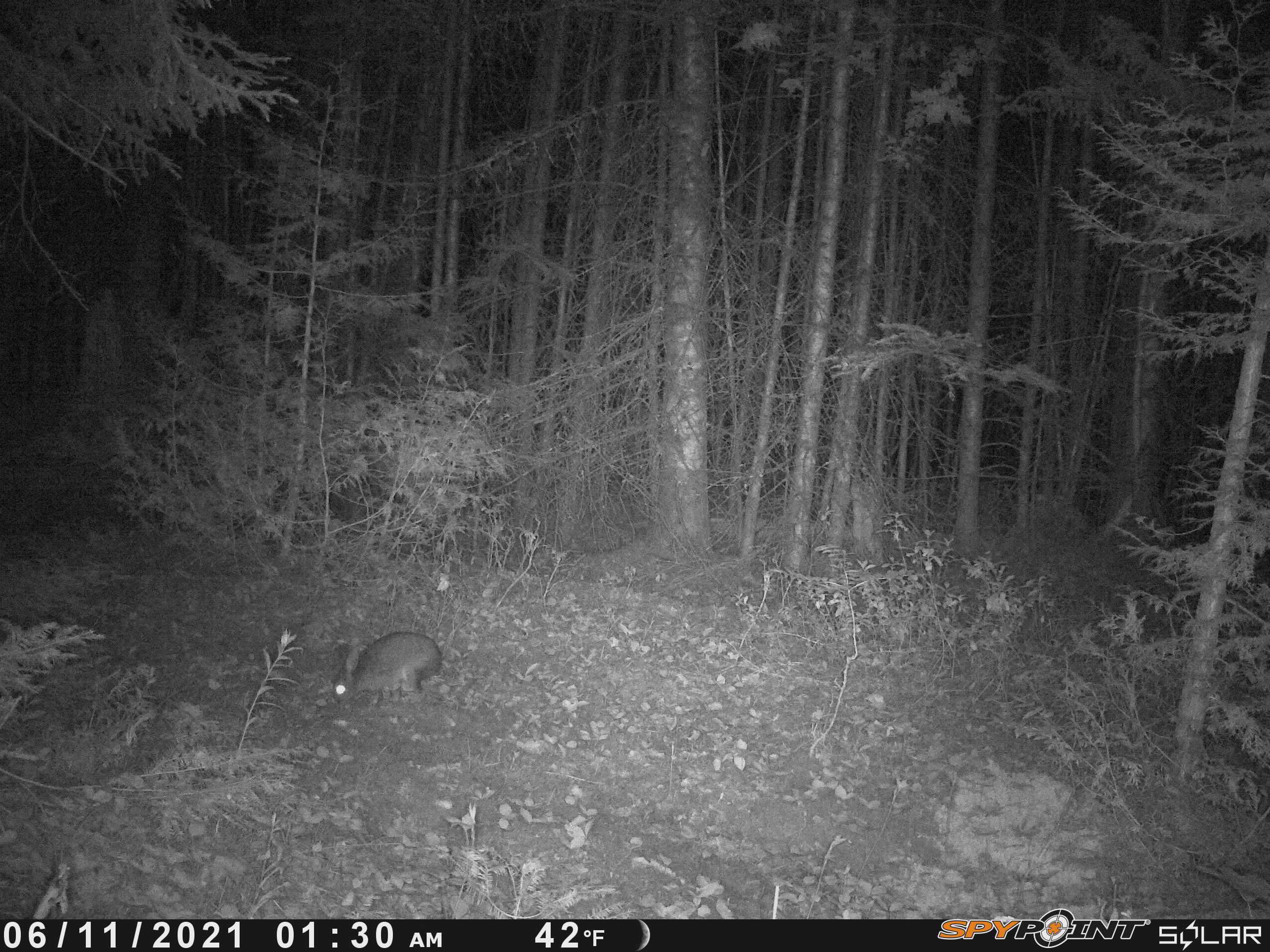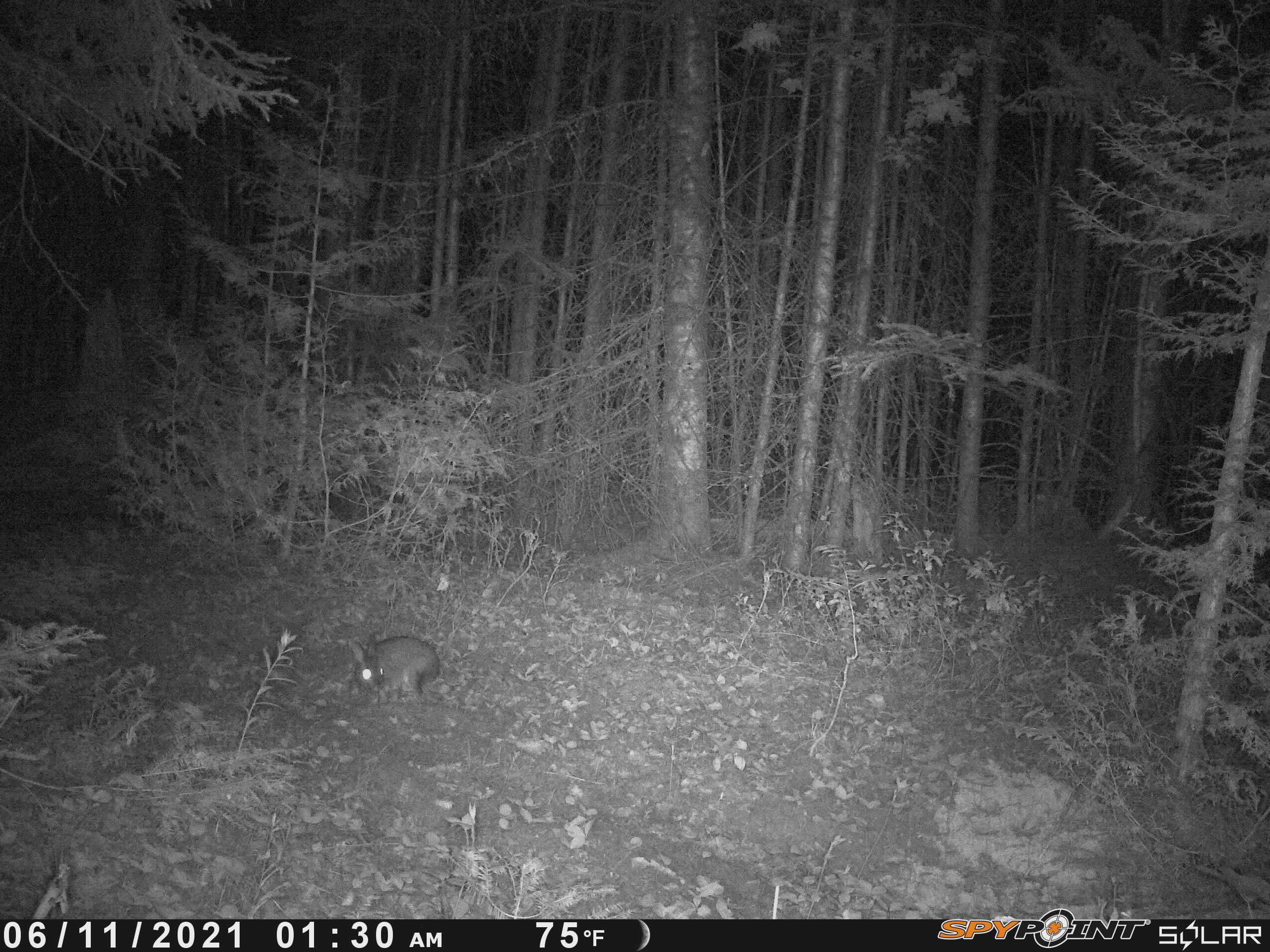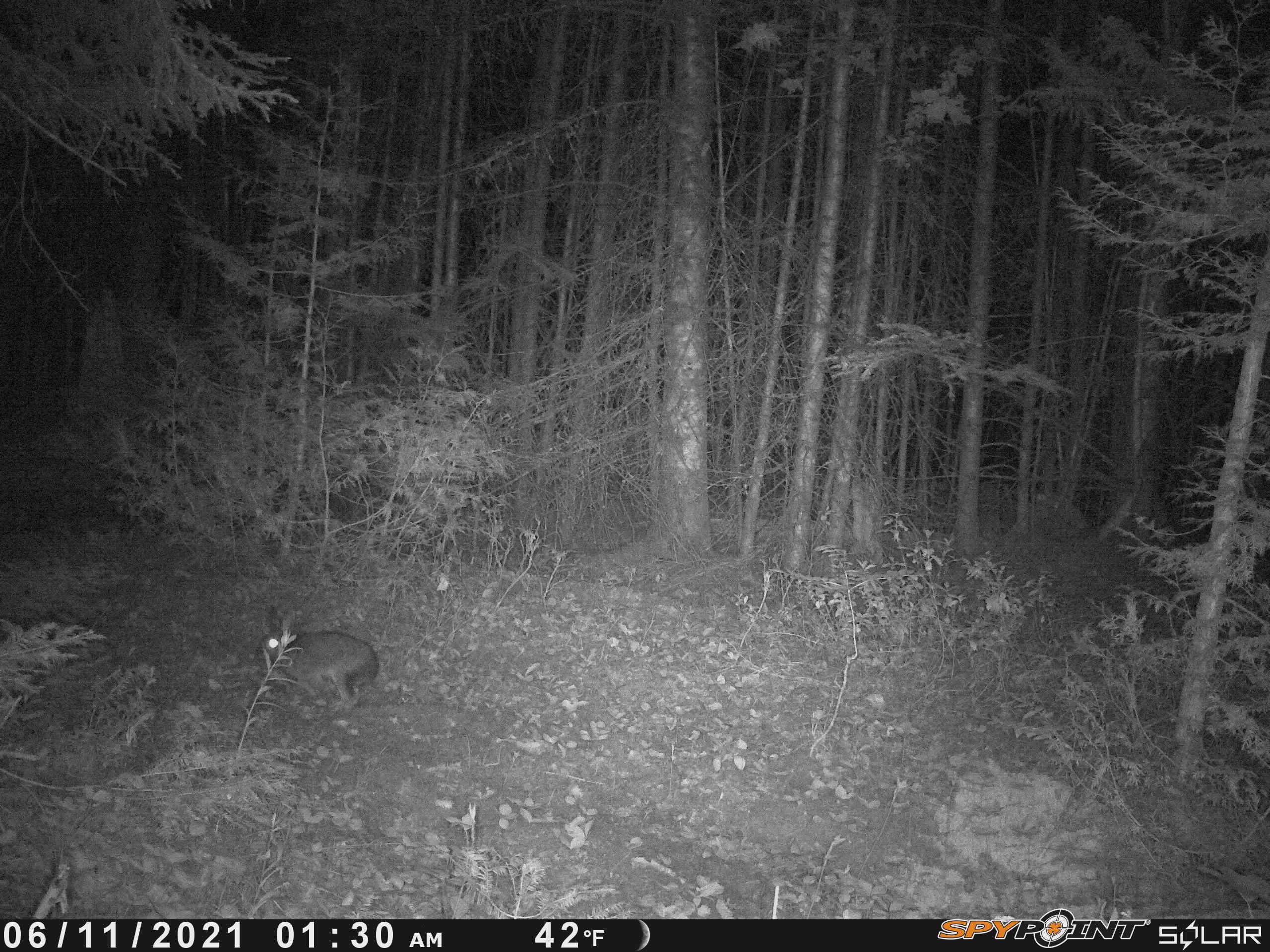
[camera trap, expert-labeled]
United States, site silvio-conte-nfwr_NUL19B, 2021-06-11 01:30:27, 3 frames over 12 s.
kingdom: Animalia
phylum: Chordata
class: Mammalia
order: Lagomorpha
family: Leporidae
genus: Lepus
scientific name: Lepus americanus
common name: snowshoe hare